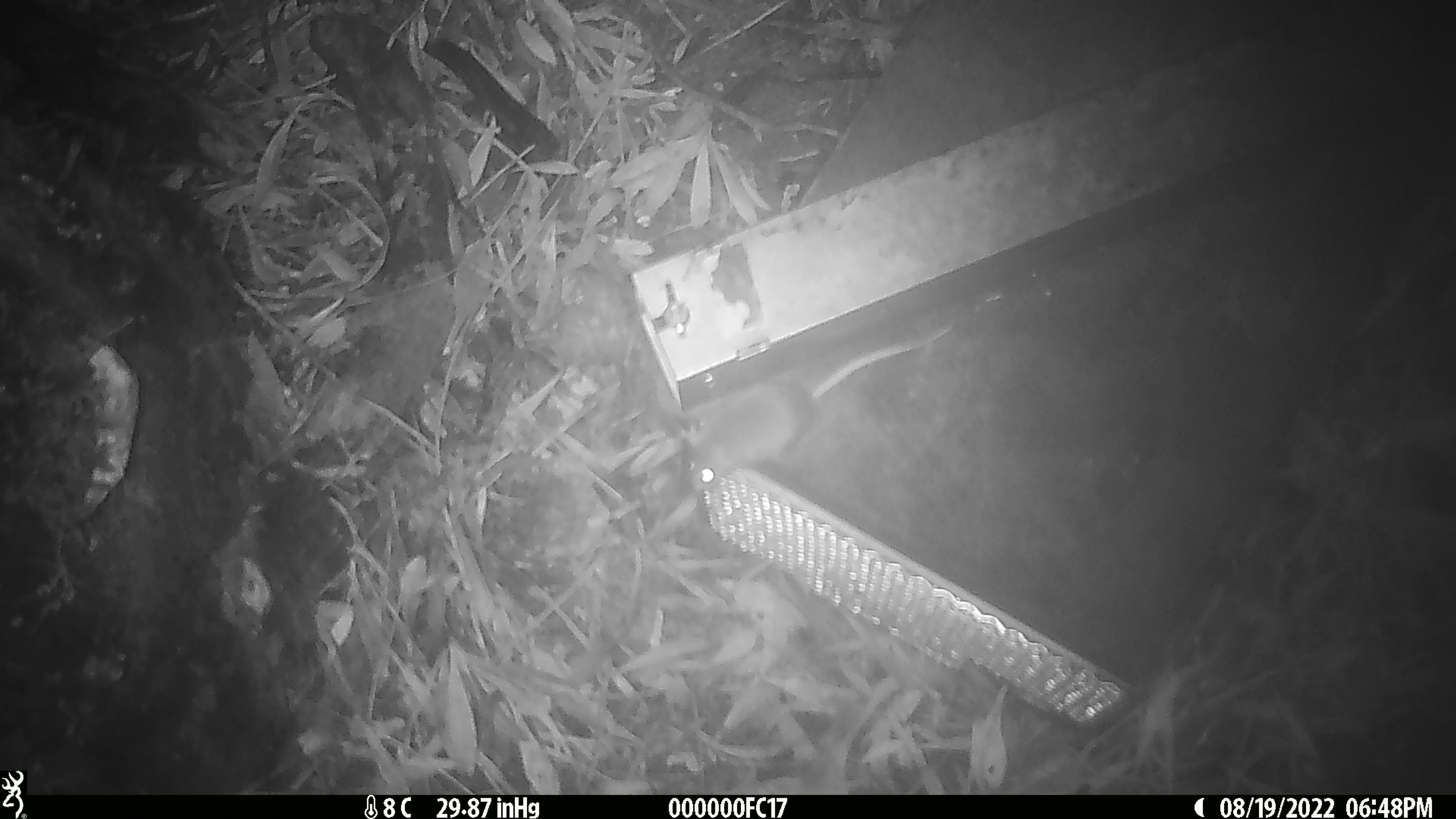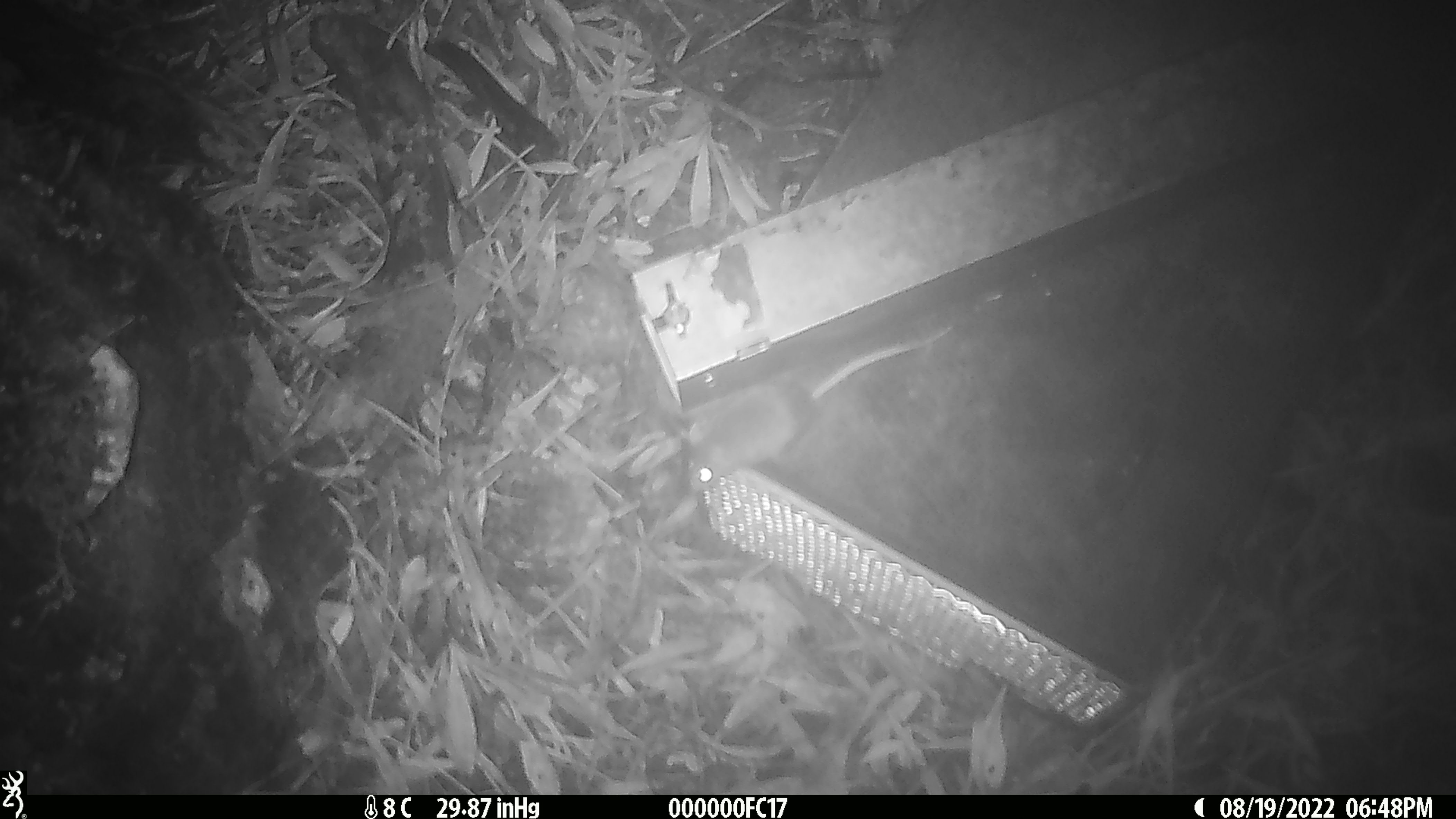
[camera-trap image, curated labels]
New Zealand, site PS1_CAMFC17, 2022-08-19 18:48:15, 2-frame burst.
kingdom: Animalia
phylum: Chordata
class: Mammalia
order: Rodentia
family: Muridae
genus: Mus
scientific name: Mus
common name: mouse